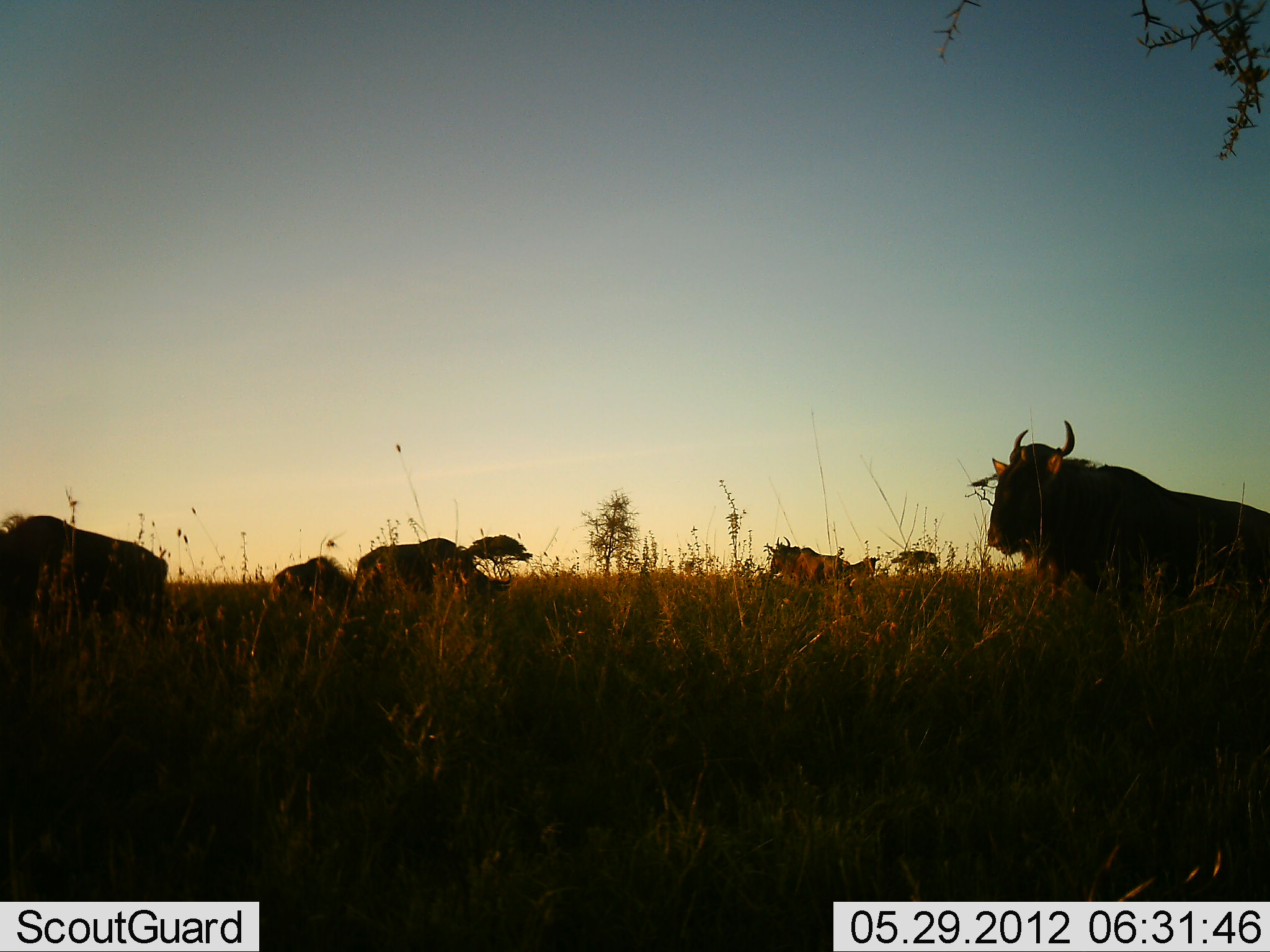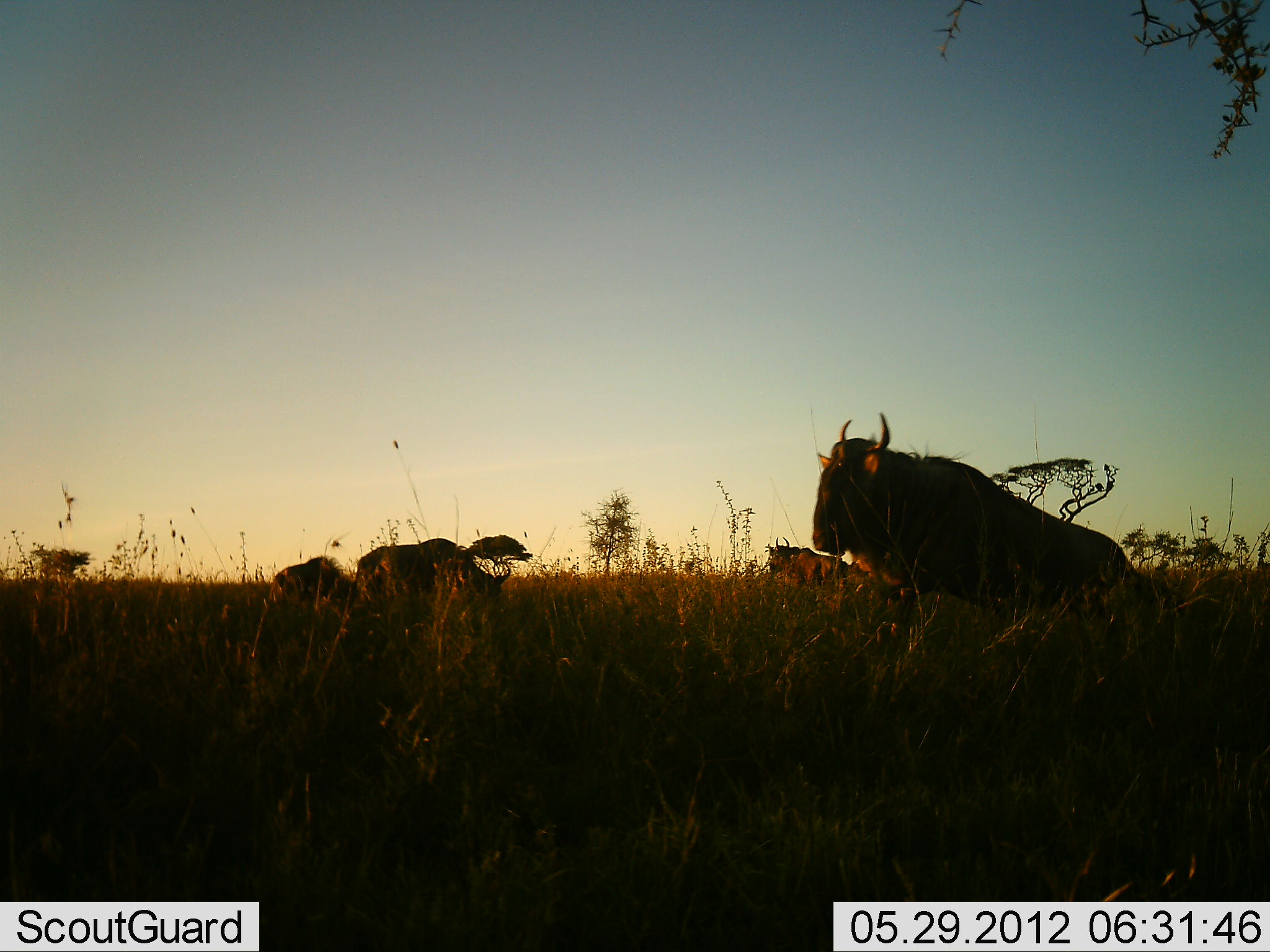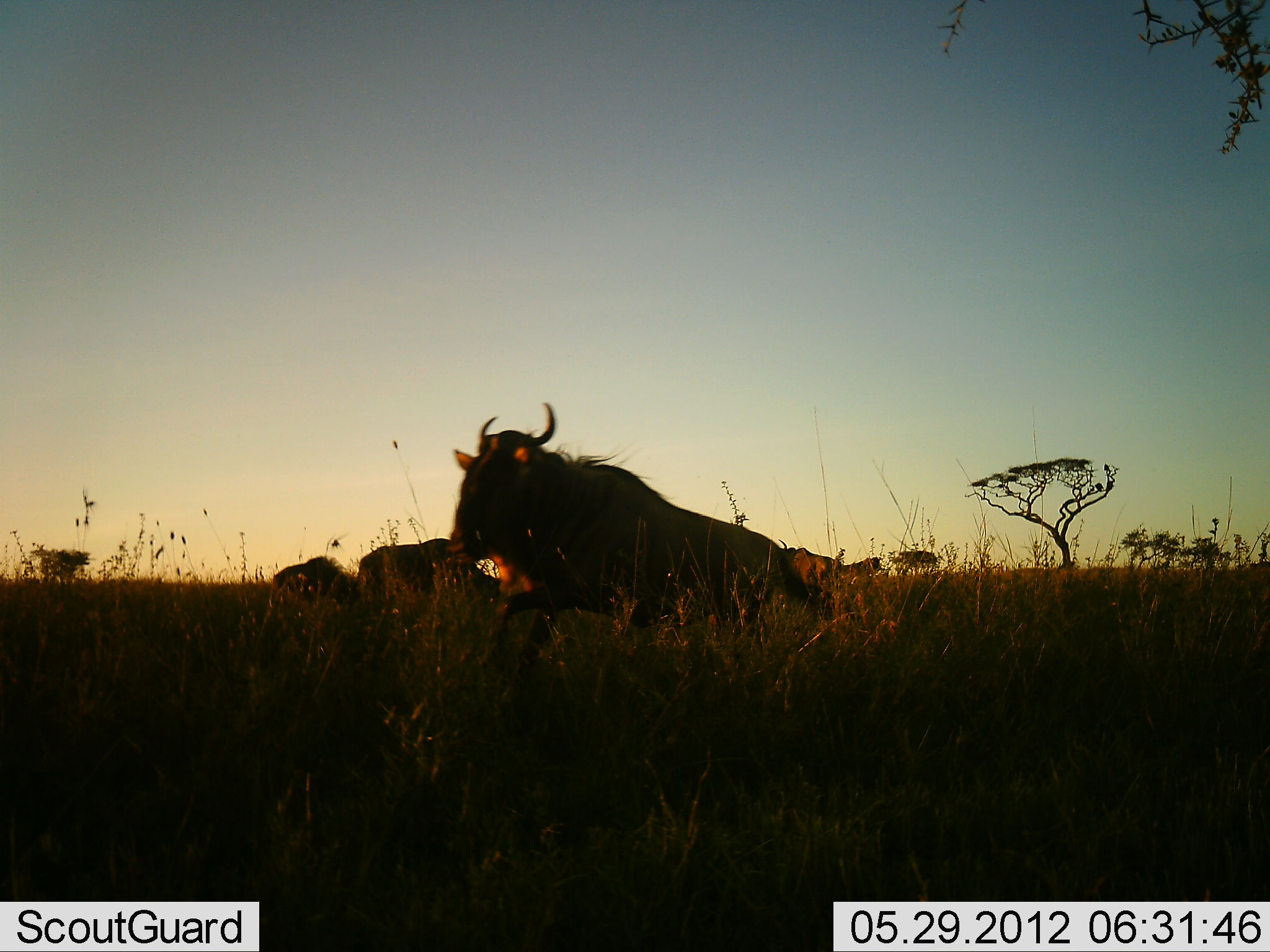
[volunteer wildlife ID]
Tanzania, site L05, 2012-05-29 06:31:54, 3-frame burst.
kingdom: Animalia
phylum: Chordata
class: Mammalia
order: Artiodactyla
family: Bovidae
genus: Connochaetes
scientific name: Connochaetes taurinus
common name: blue wildebeest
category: wildebeest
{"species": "wildebeest (blue wildebeest) (Connochaetes taurinus)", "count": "5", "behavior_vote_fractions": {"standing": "70%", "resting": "30%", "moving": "0%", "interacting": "0%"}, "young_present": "0%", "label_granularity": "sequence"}